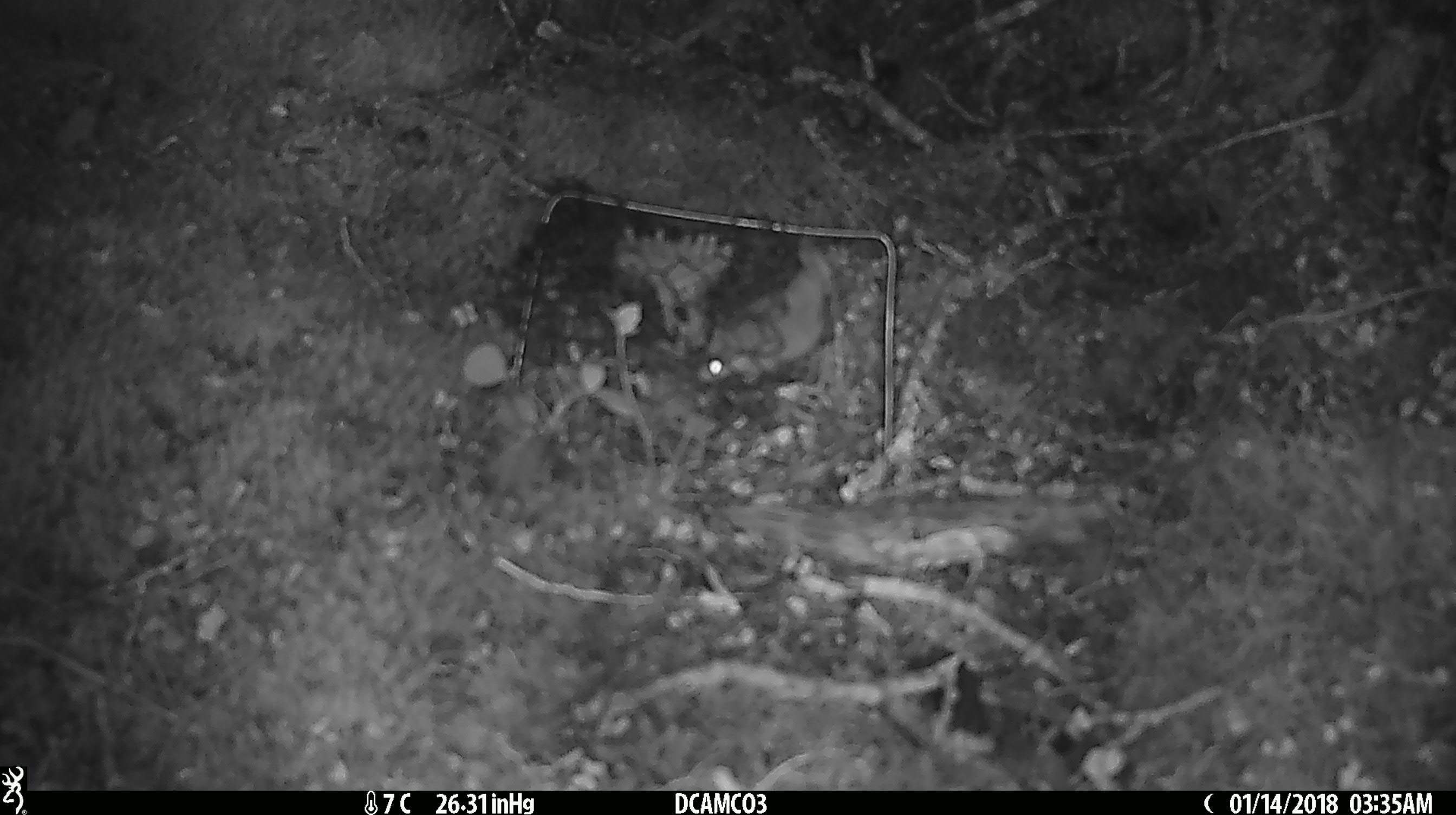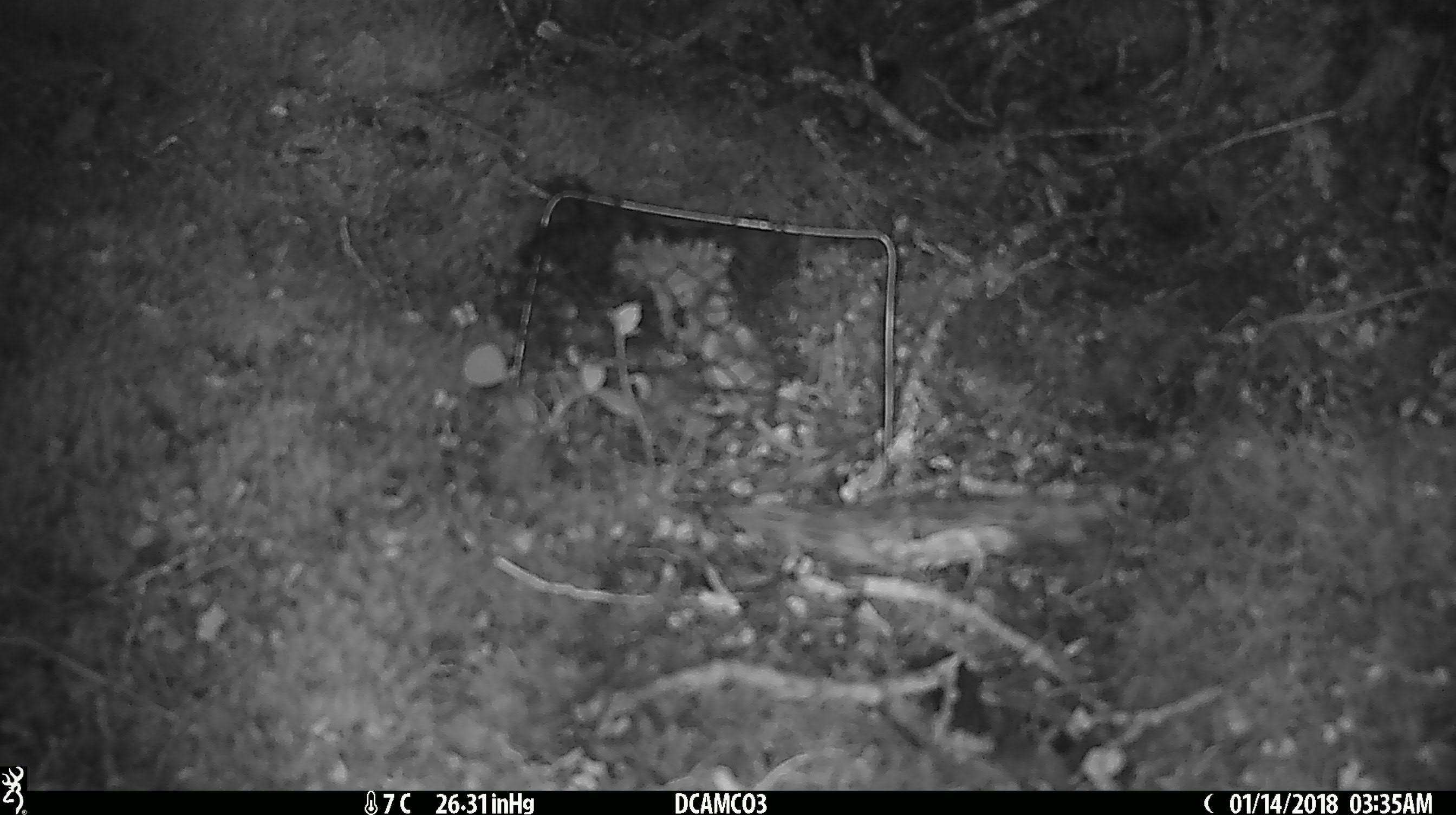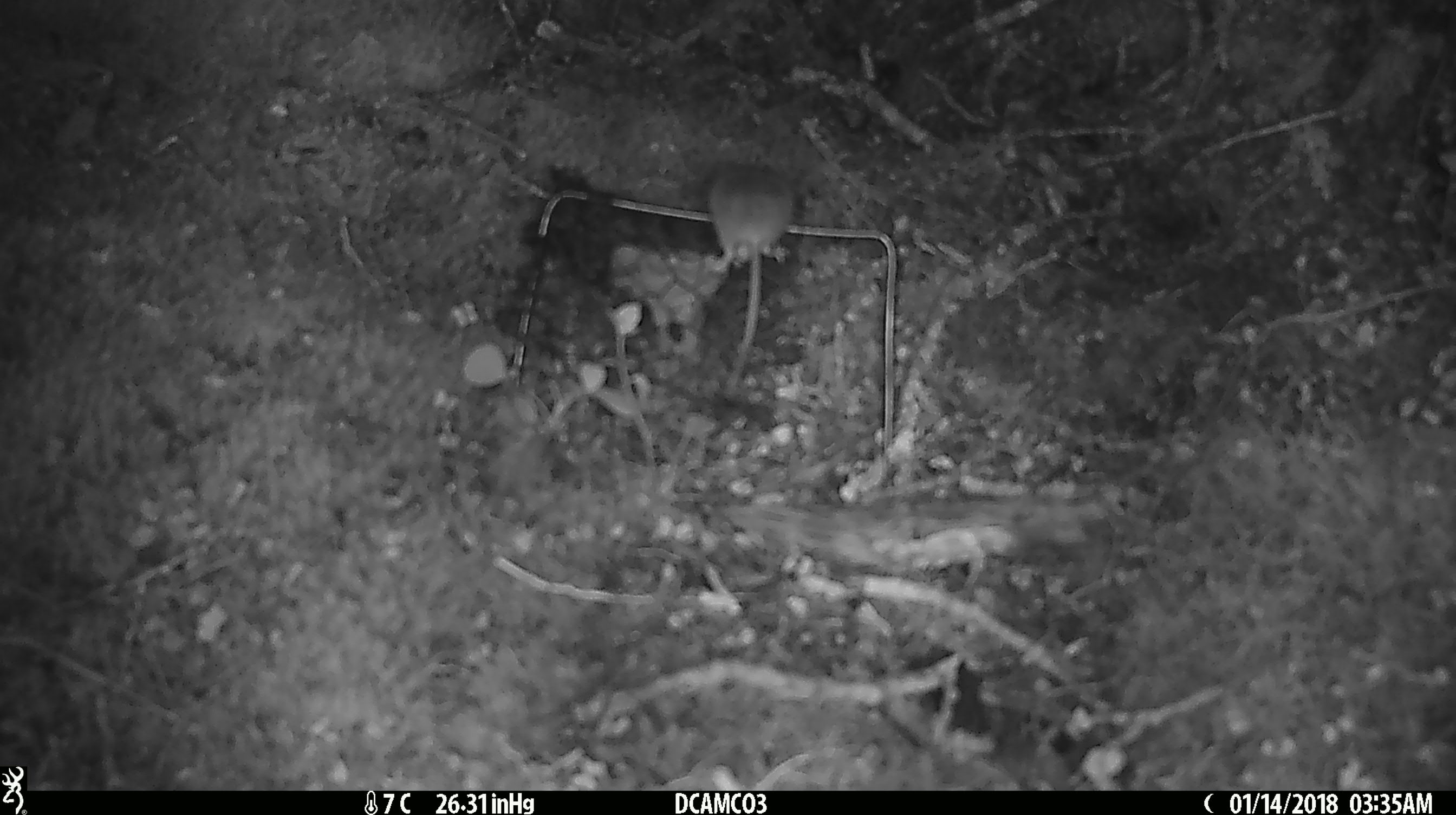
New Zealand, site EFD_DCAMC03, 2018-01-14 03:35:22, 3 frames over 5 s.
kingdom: Animalia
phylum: Chordata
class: Mammalia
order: Rodentia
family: Muridae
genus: Mus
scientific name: Mus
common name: mouse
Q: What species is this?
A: Mouse (Mus).